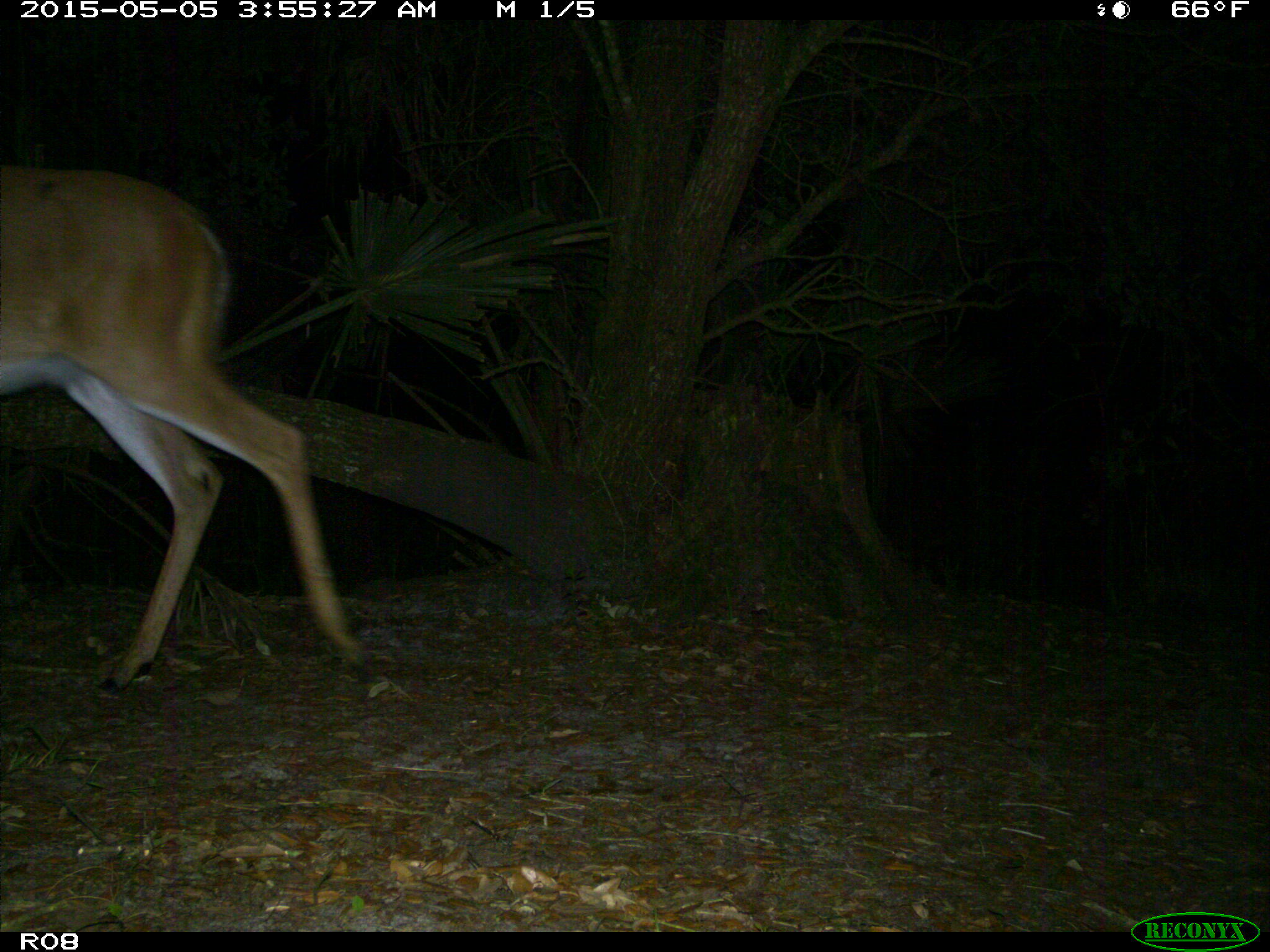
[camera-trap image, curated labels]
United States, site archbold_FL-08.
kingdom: Animalia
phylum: Chordata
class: Mammalia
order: Artiodactyla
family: Cervidae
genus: Odocoileus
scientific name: Odocoileus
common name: deer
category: unidentified deer